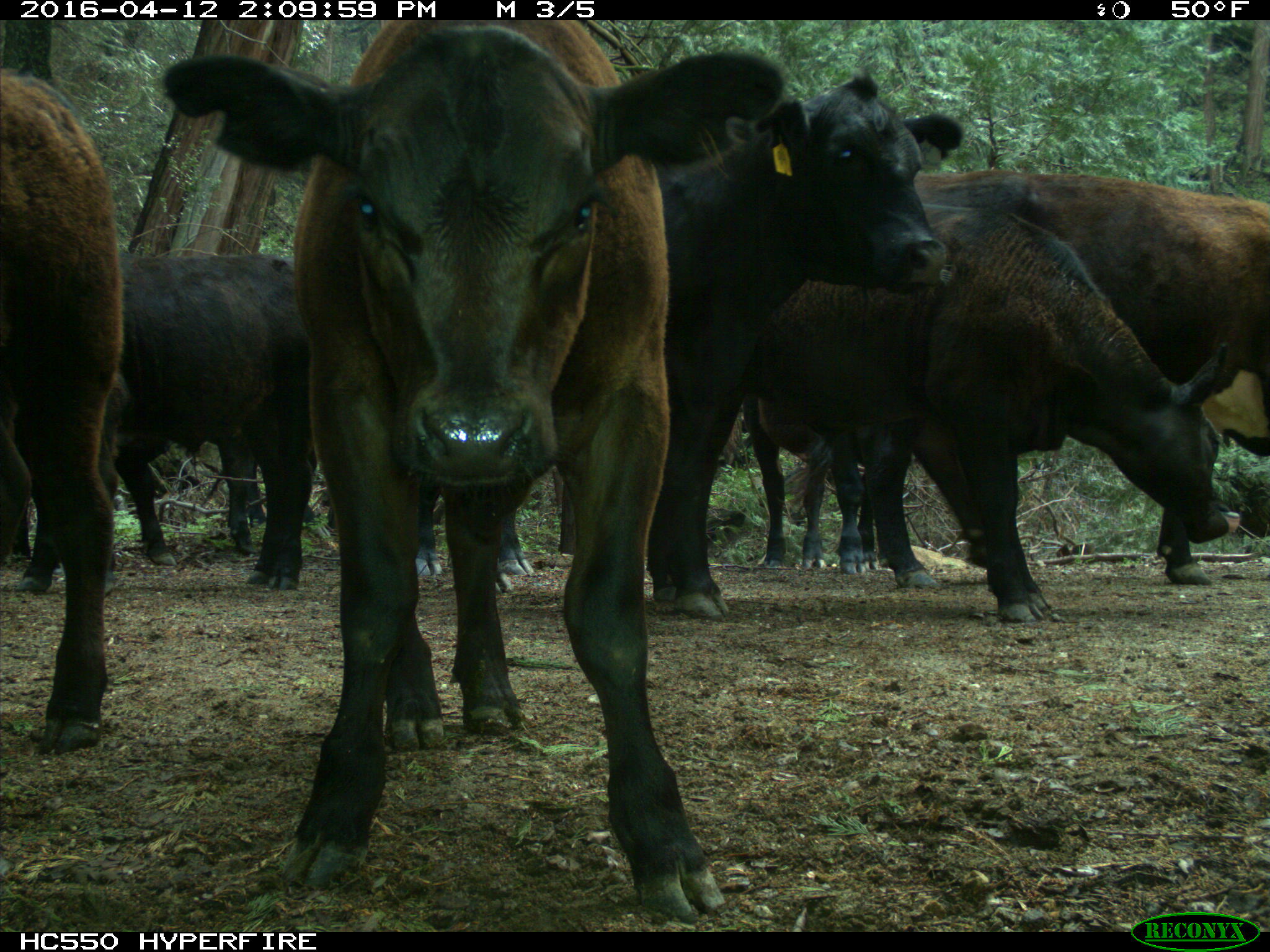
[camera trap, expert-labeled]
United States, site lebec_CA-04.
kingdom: Animalia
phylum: Chordata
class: Mammalia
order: Artiodactyla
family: Bovidae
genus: Bos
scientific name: Bos taurus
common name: domestic cow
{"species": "Bos taurus (domestic cow)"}